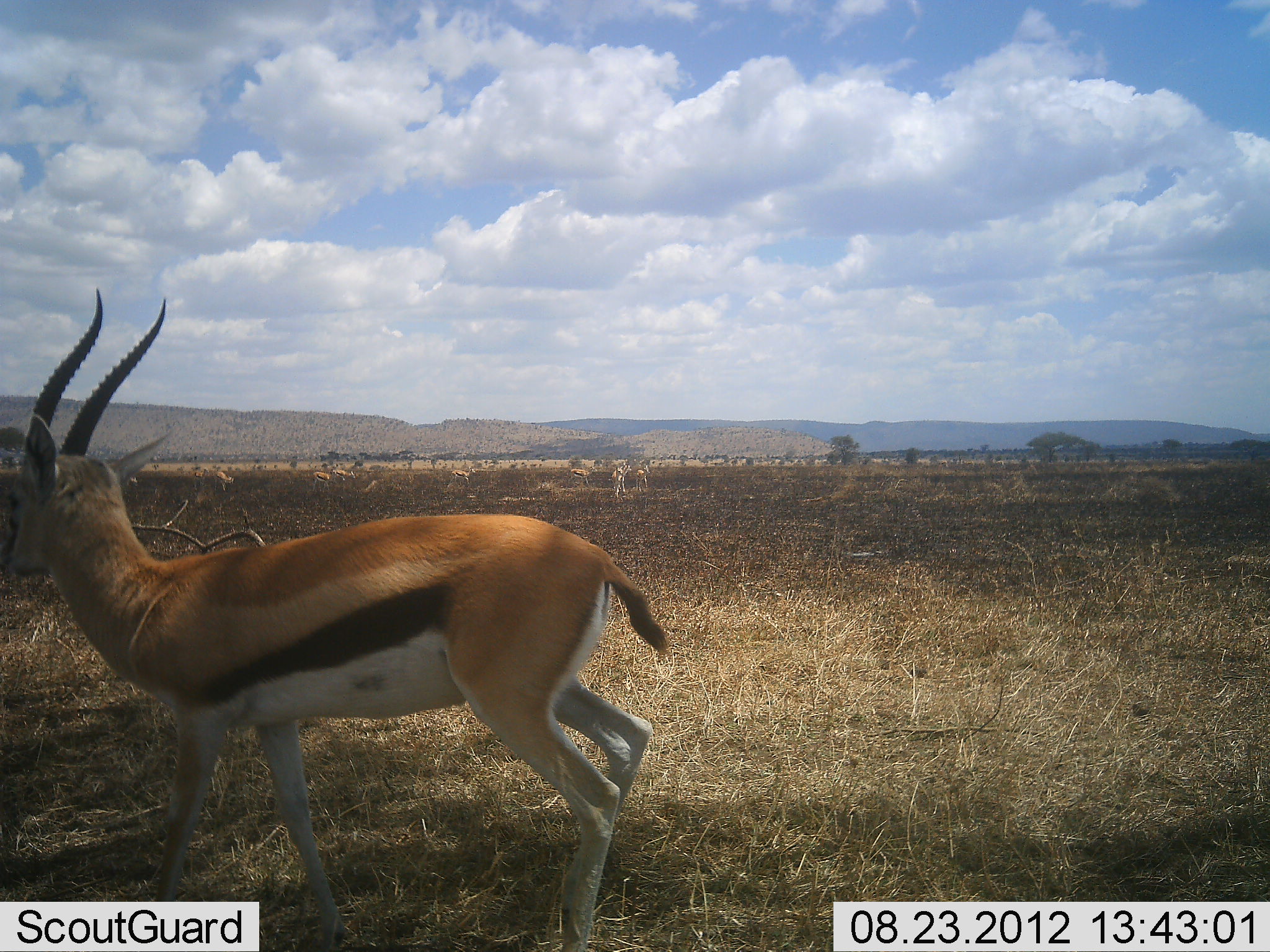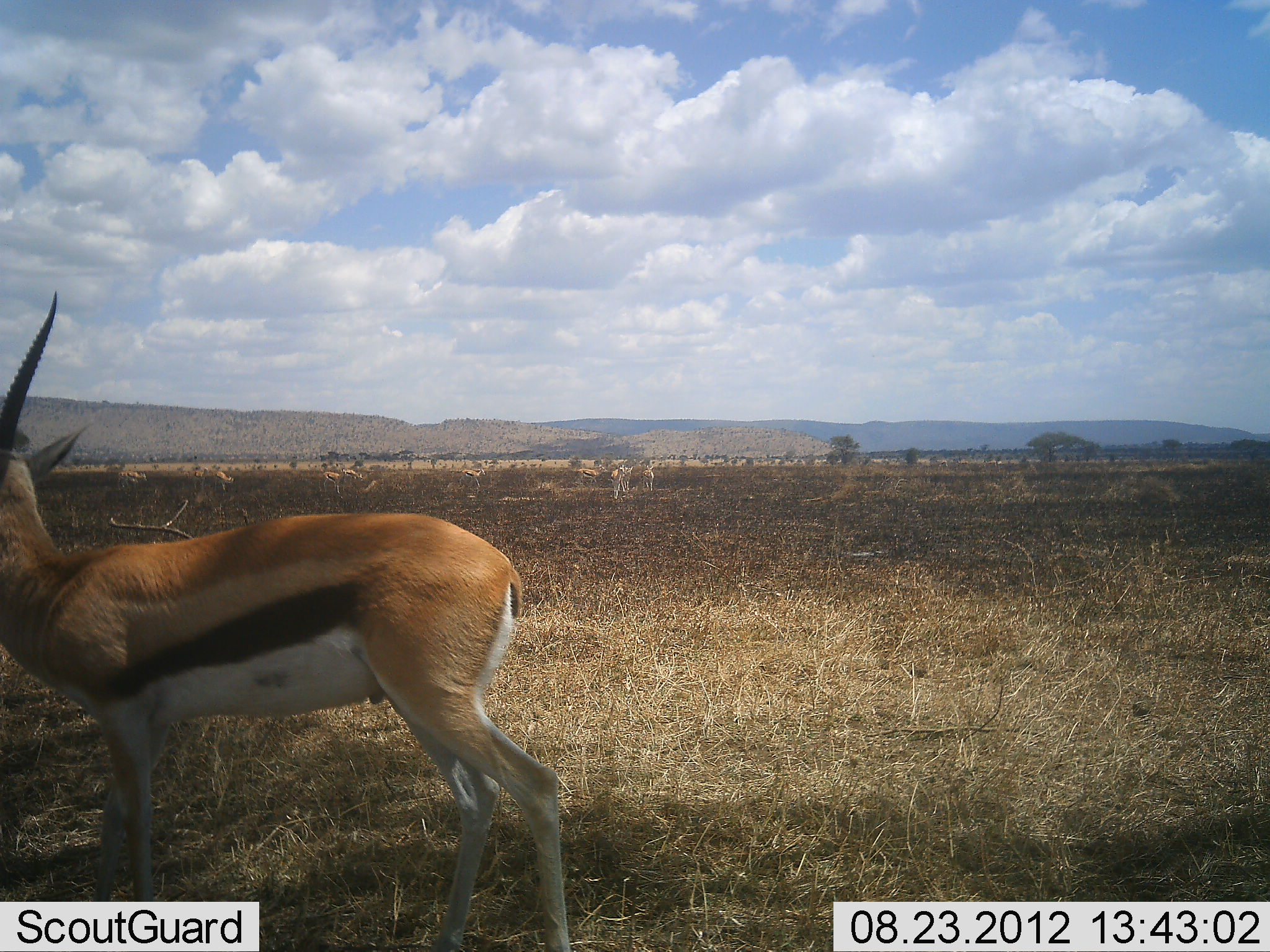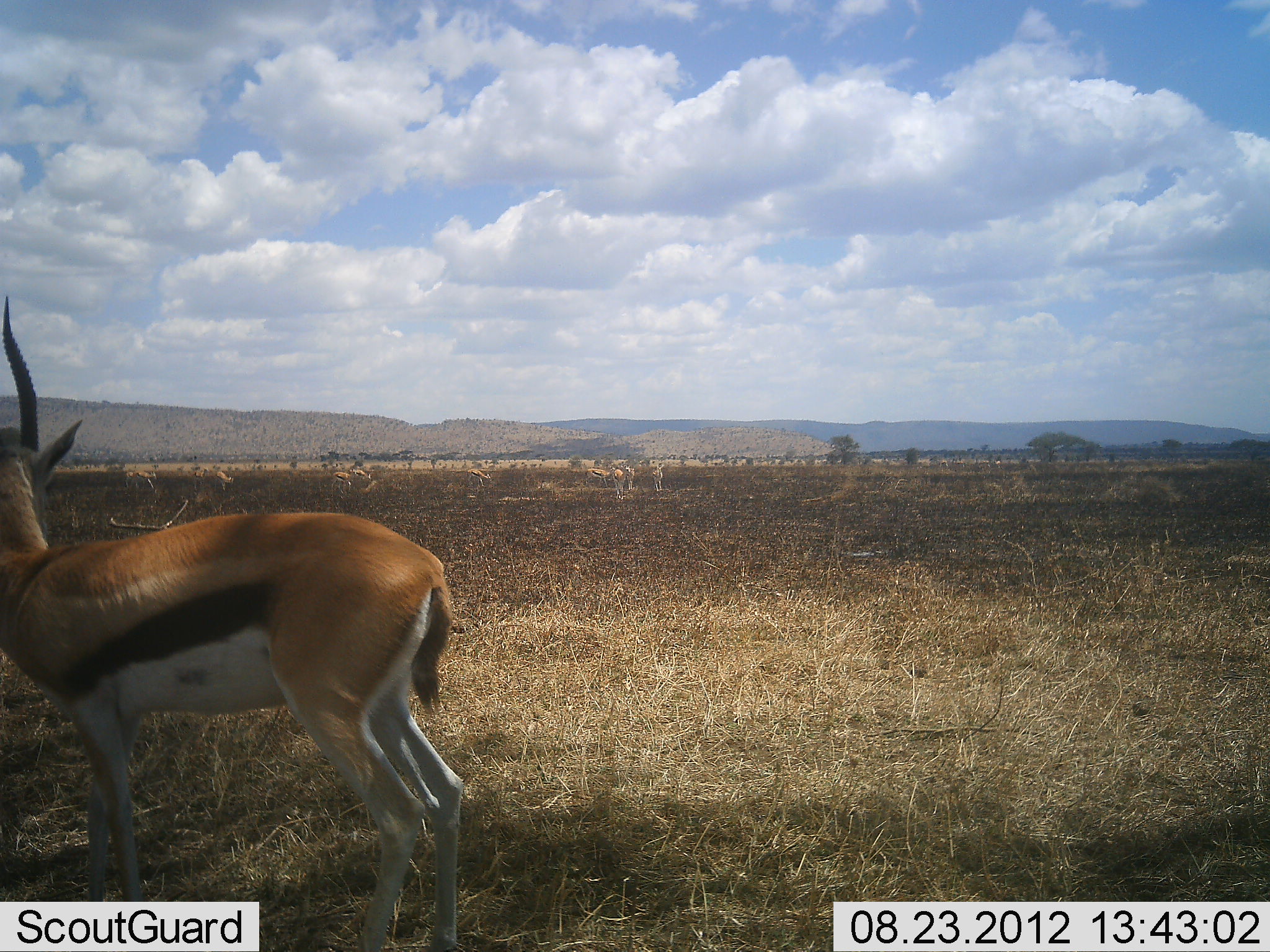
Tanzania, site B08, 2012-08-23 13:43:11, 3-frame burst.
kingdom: Animalia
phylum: Chordata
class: Mammalia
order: Artiodactyla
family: Bovidae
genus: Eudorcas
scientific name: Eudorcas thomsonii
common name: thomson's gazelle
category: gazellethomsons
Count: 10.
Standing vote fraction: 40%.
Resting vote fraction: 0%.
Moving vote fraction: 80%.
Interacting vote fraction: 10%.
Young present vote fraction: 0%.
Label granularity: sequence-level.